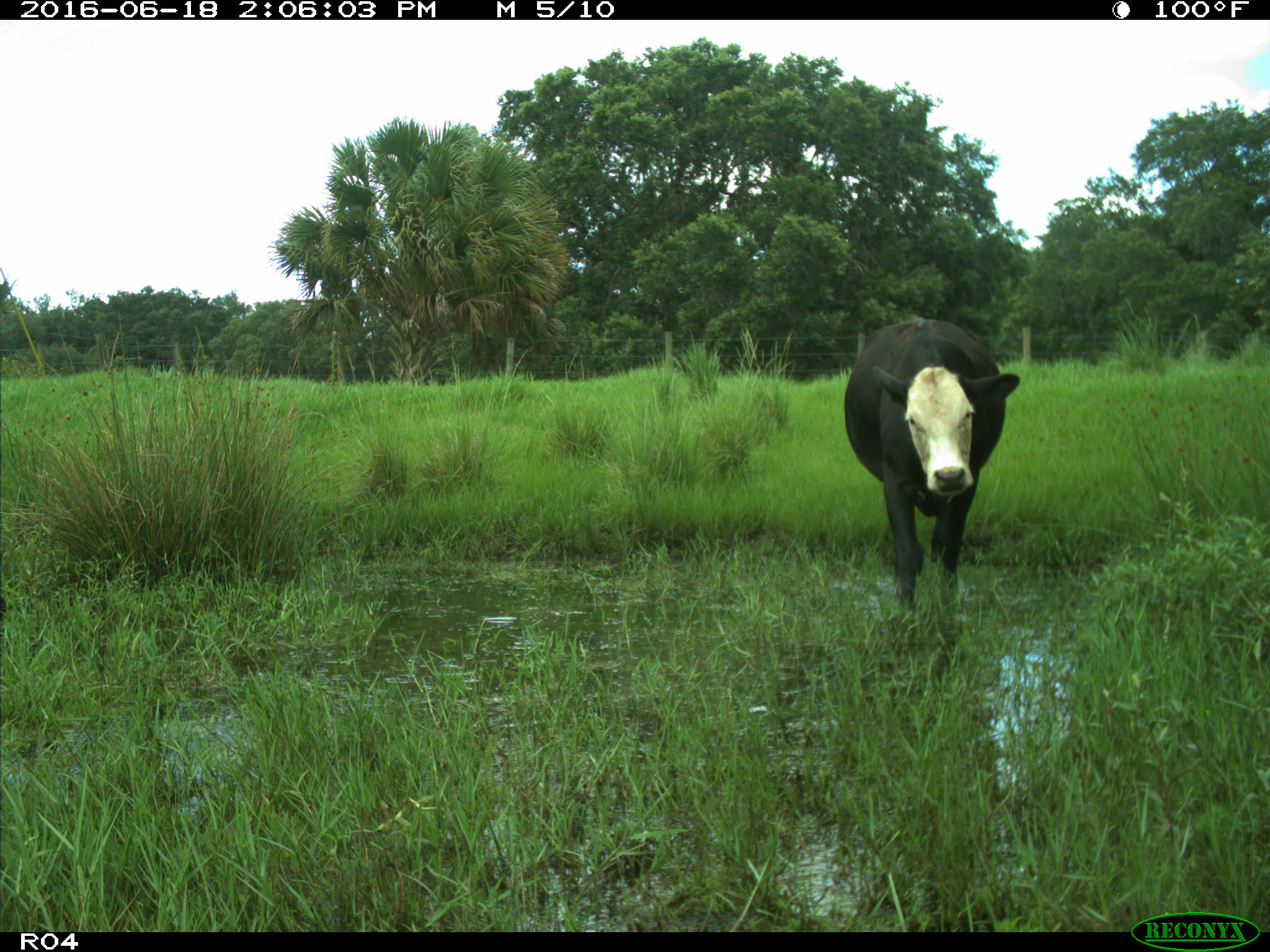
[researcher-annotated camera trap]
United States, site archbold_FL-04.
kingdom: Animalia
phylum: Chordata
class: Mammalia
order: Artiodactyla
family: Bovidae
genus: Bos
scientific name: Bos taurus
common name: domestic cow